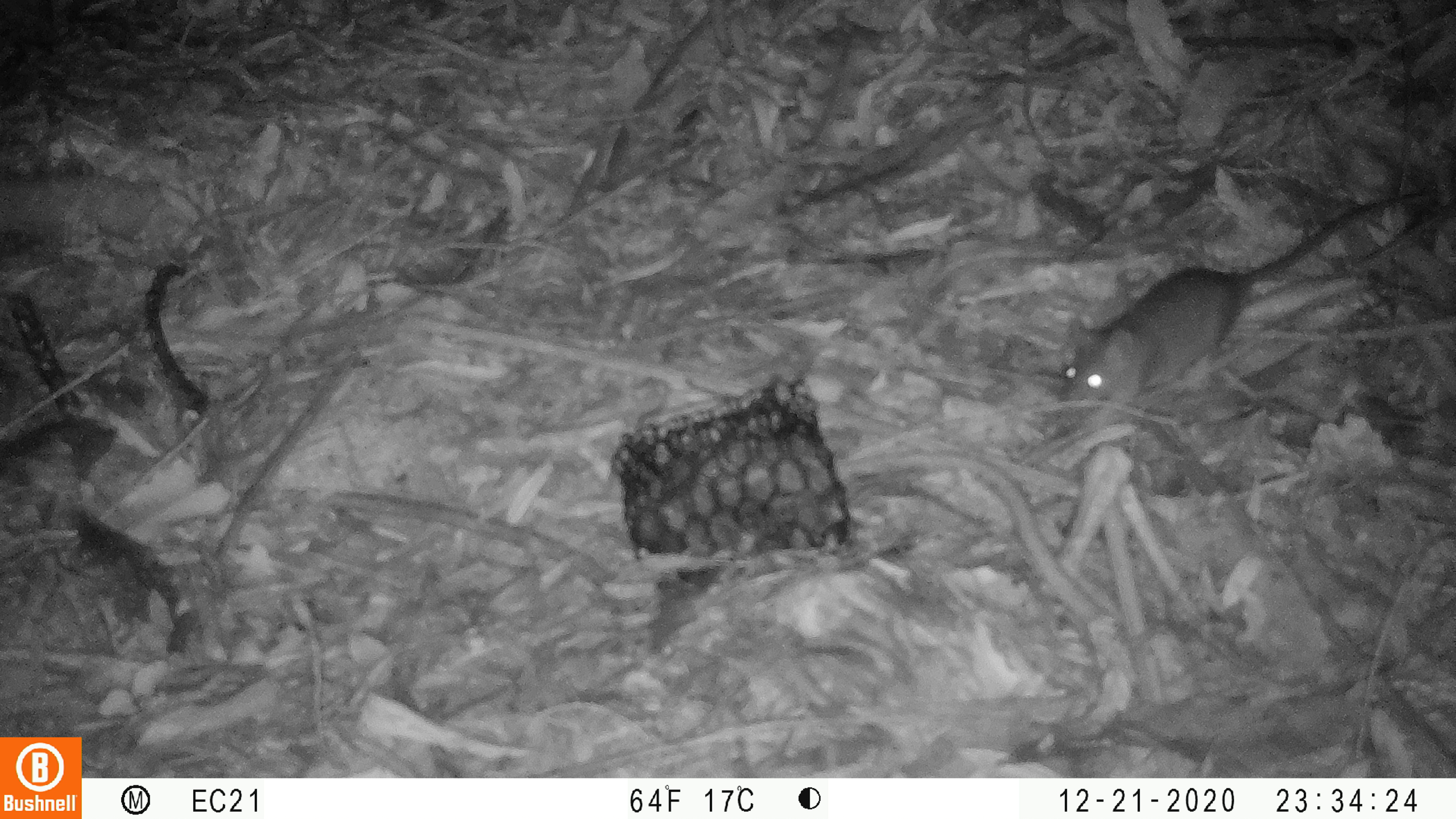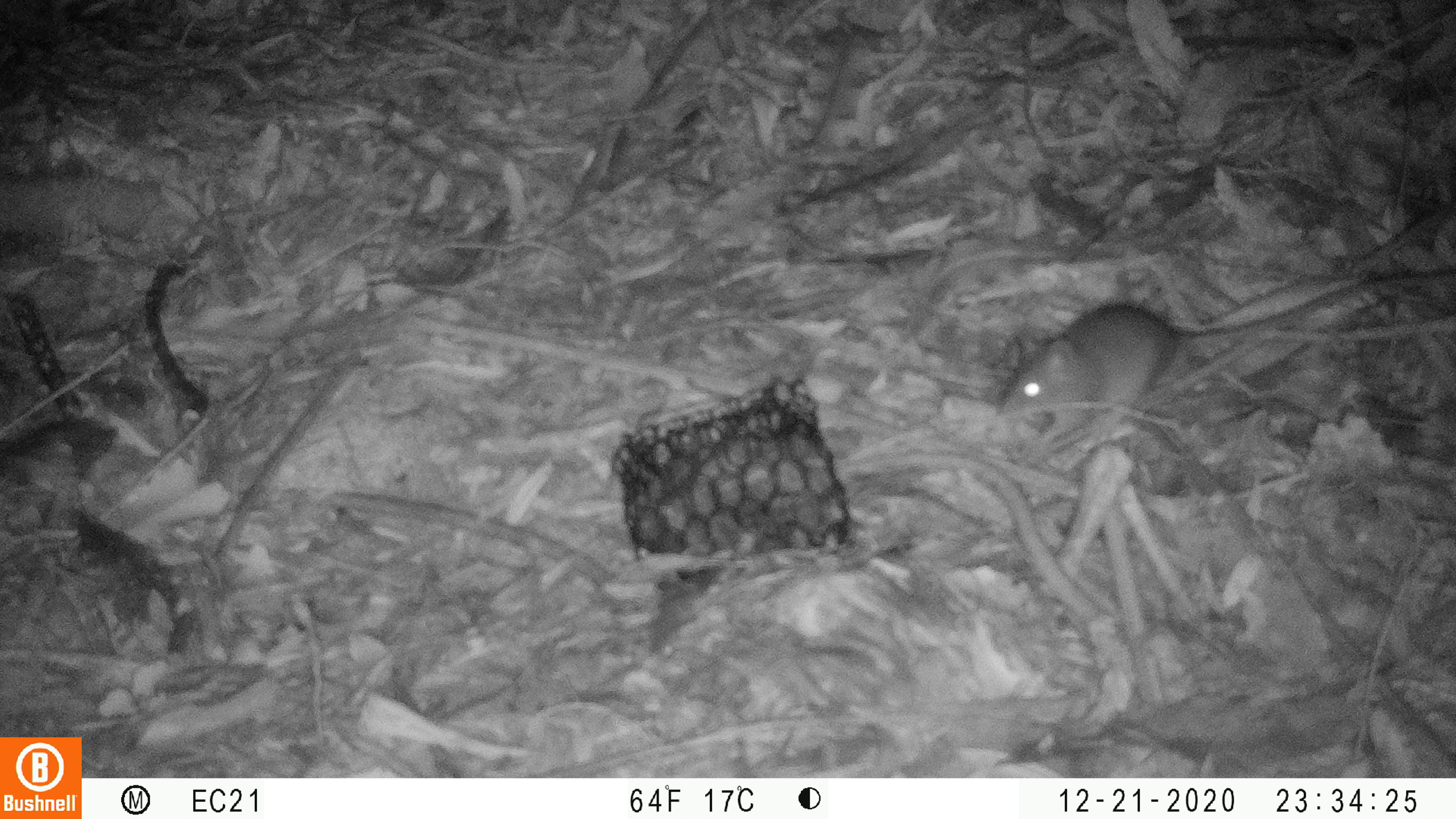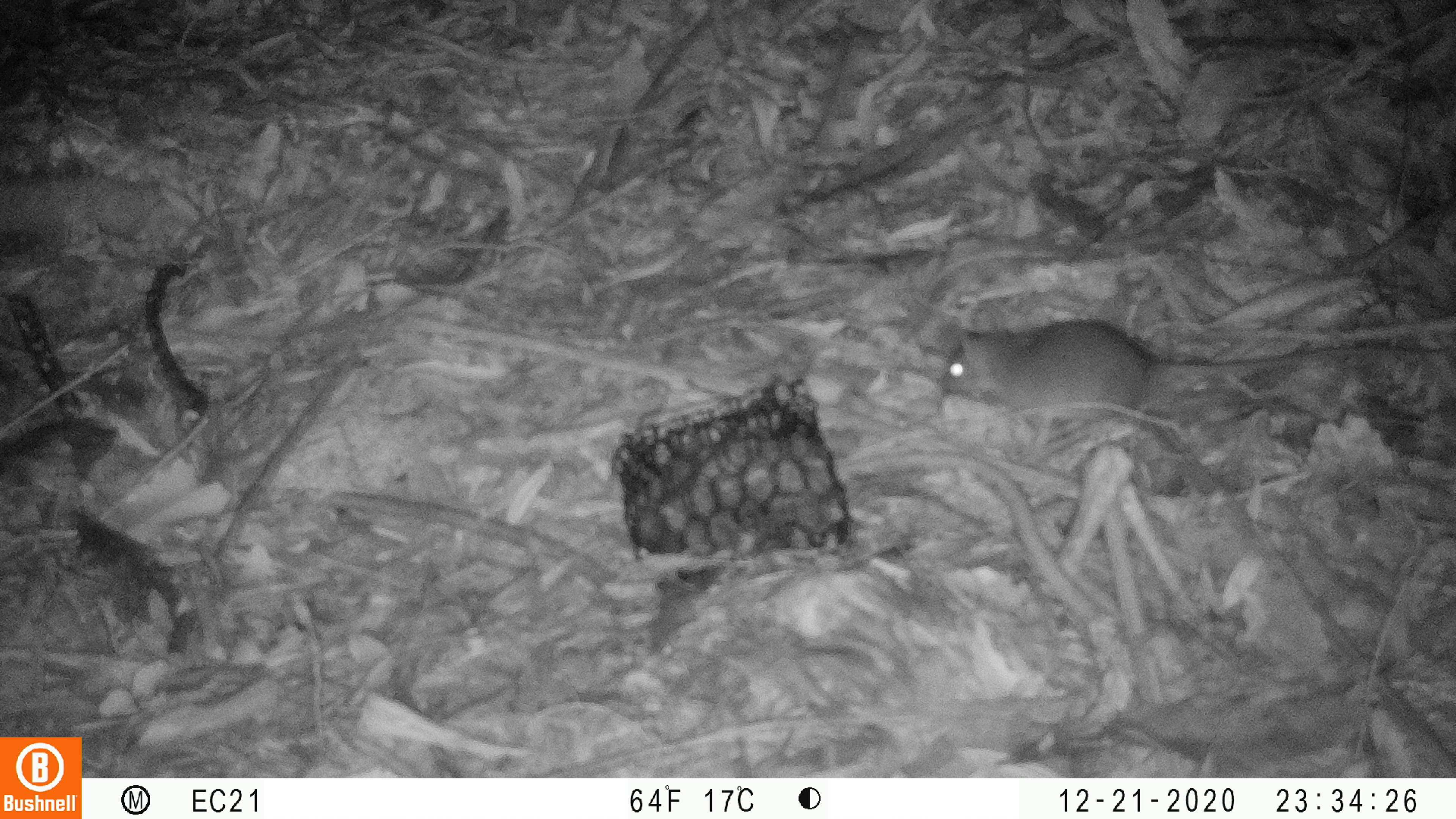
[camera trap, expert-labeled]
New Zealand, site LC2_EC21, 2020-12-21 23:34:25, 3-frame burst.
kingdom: Animalia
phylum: Chordata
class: Mammalia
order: Rodentia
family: Muridae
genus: Rattus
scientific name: Rattus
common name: rat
Rat (Rattus).